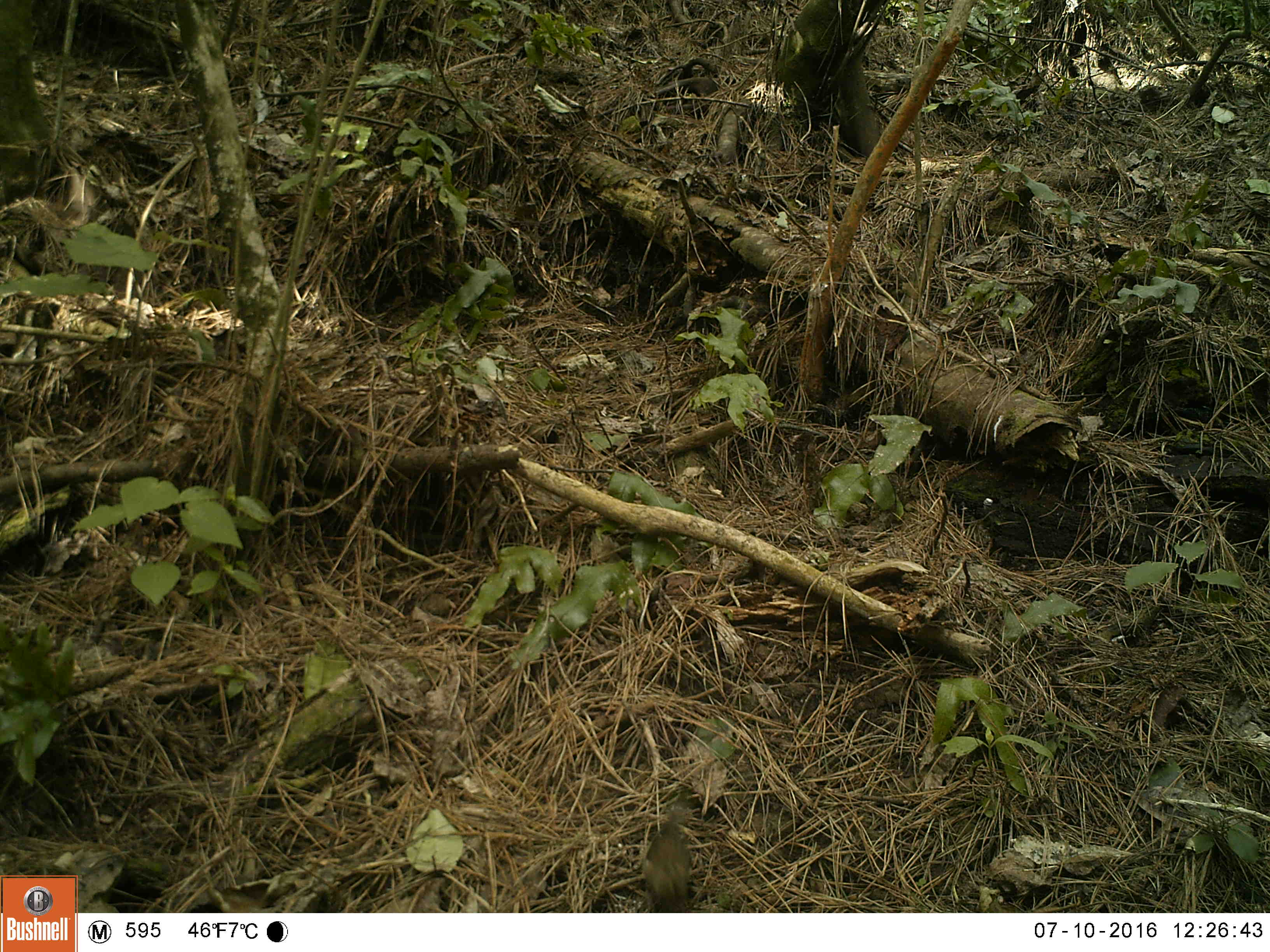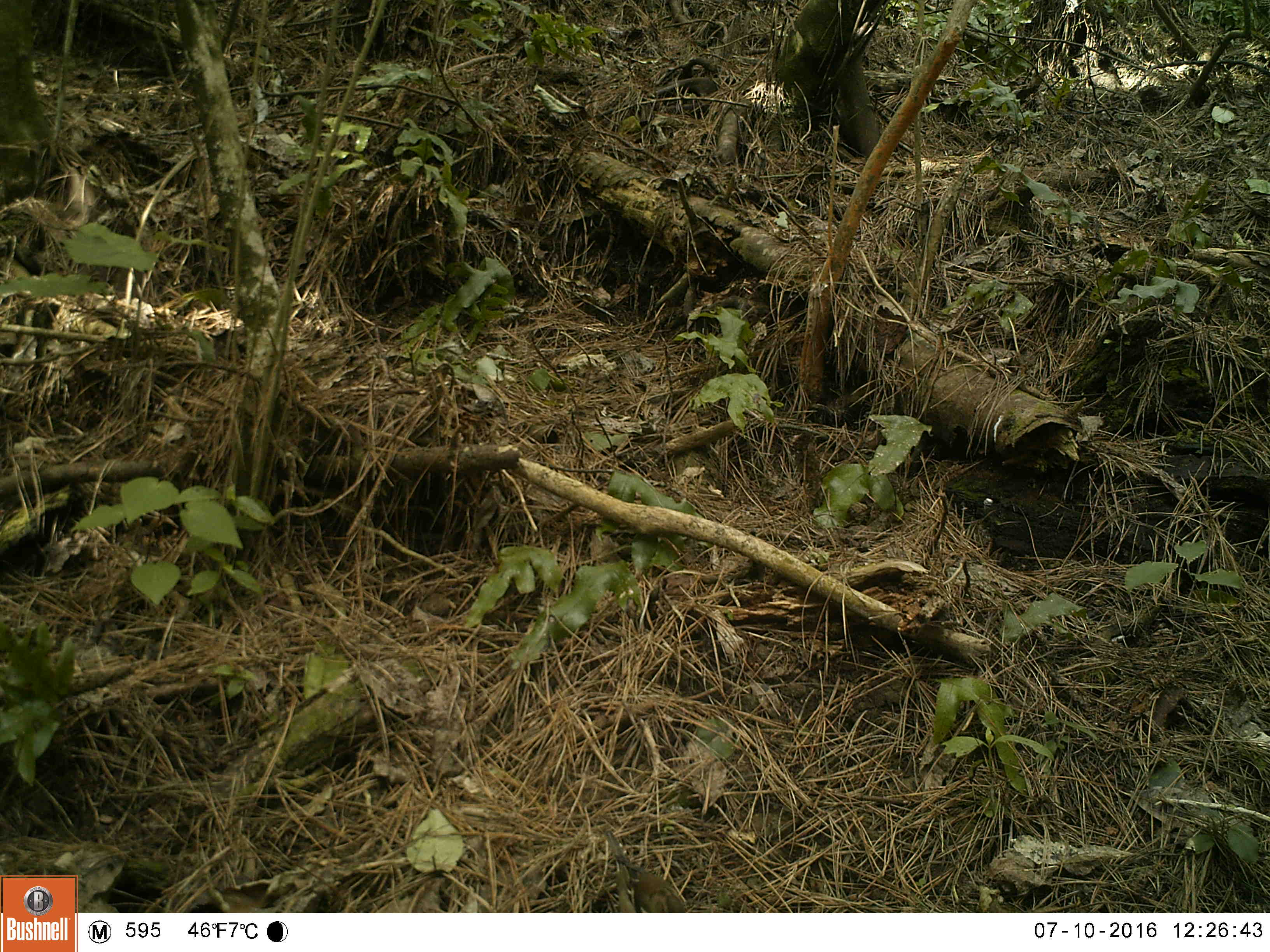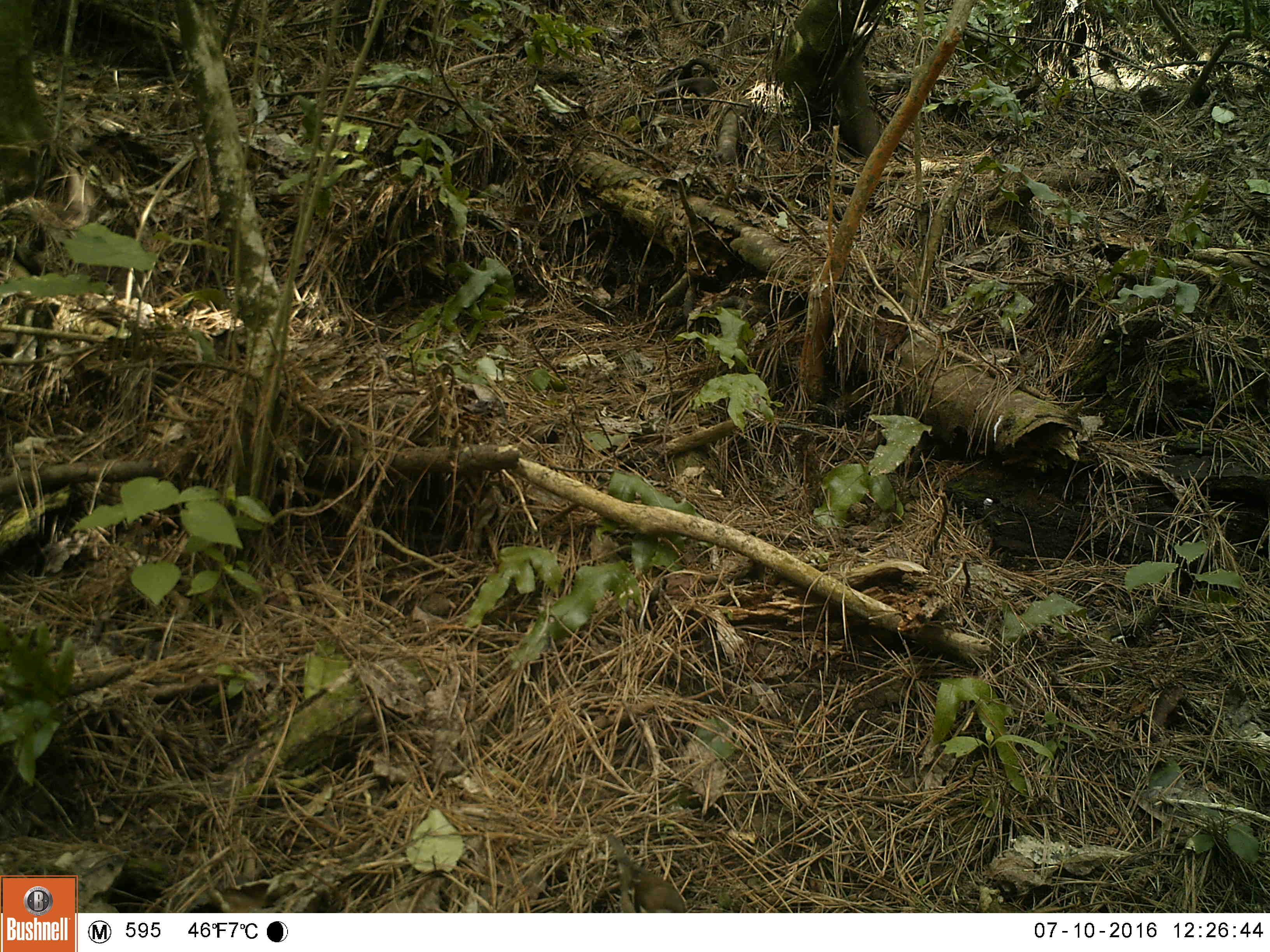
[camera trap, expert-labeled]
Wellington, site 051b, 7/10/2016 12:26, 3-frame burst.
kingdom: Animalia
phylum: Chordata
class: Aves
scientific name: Aves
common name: bird